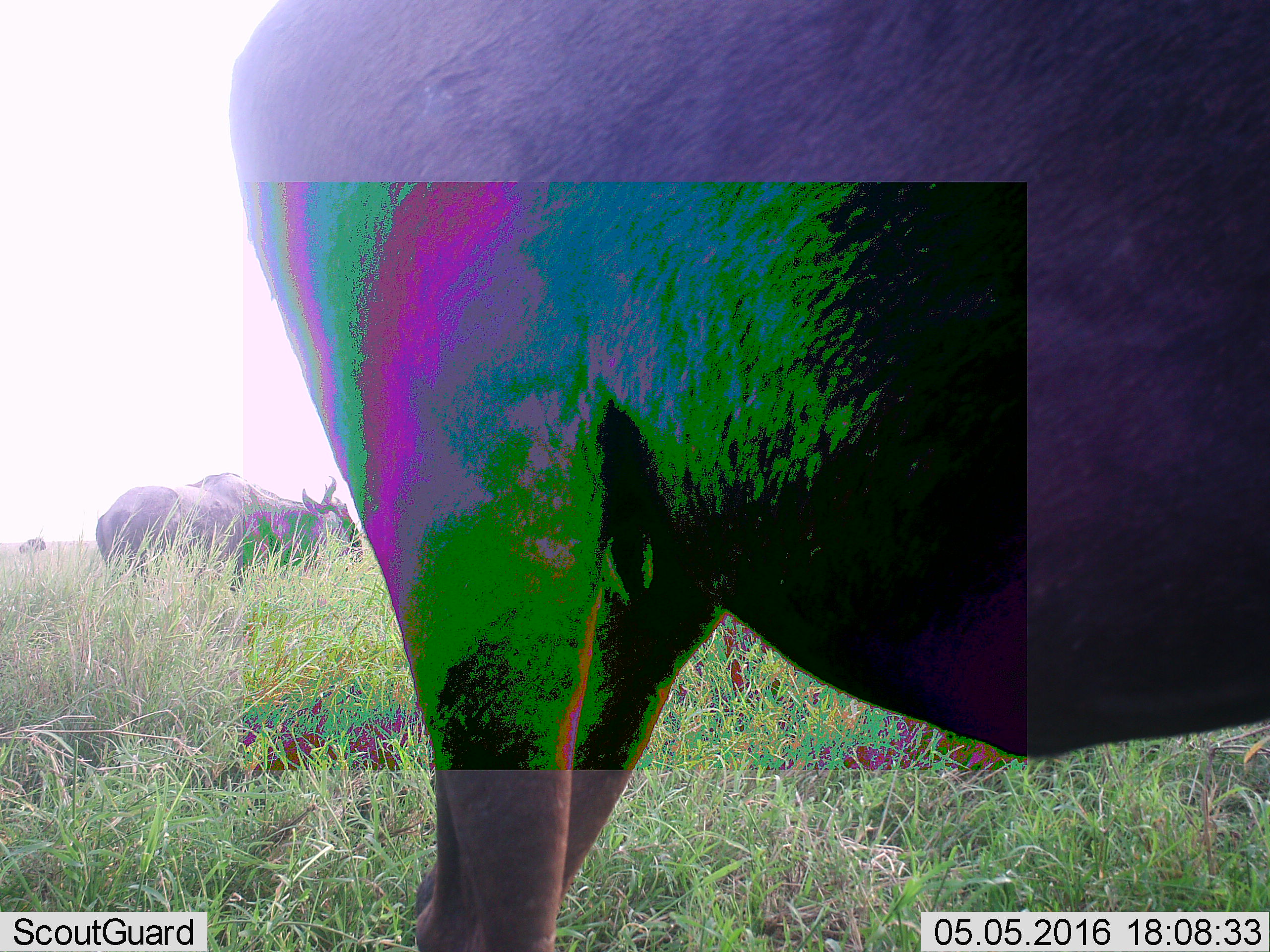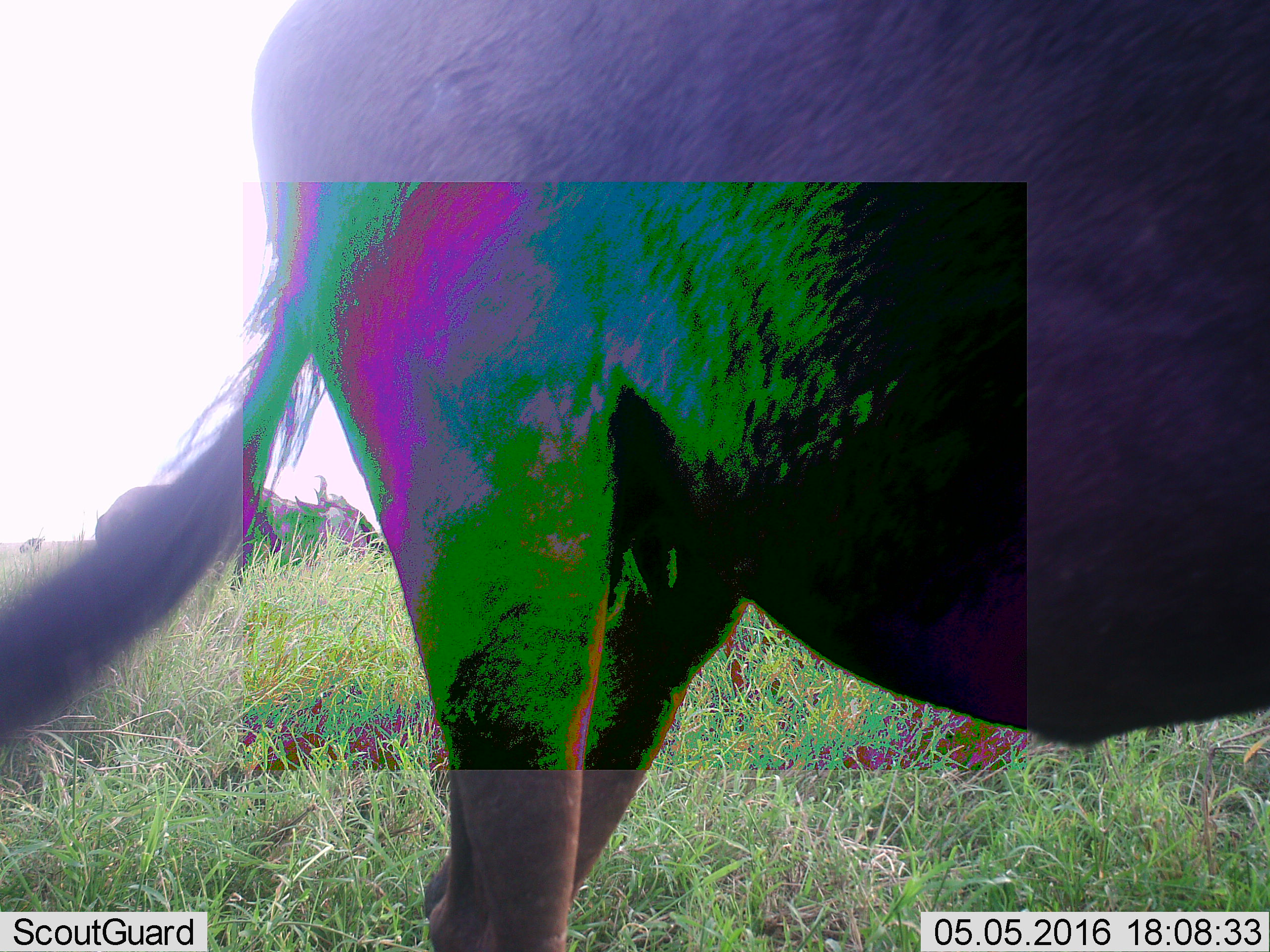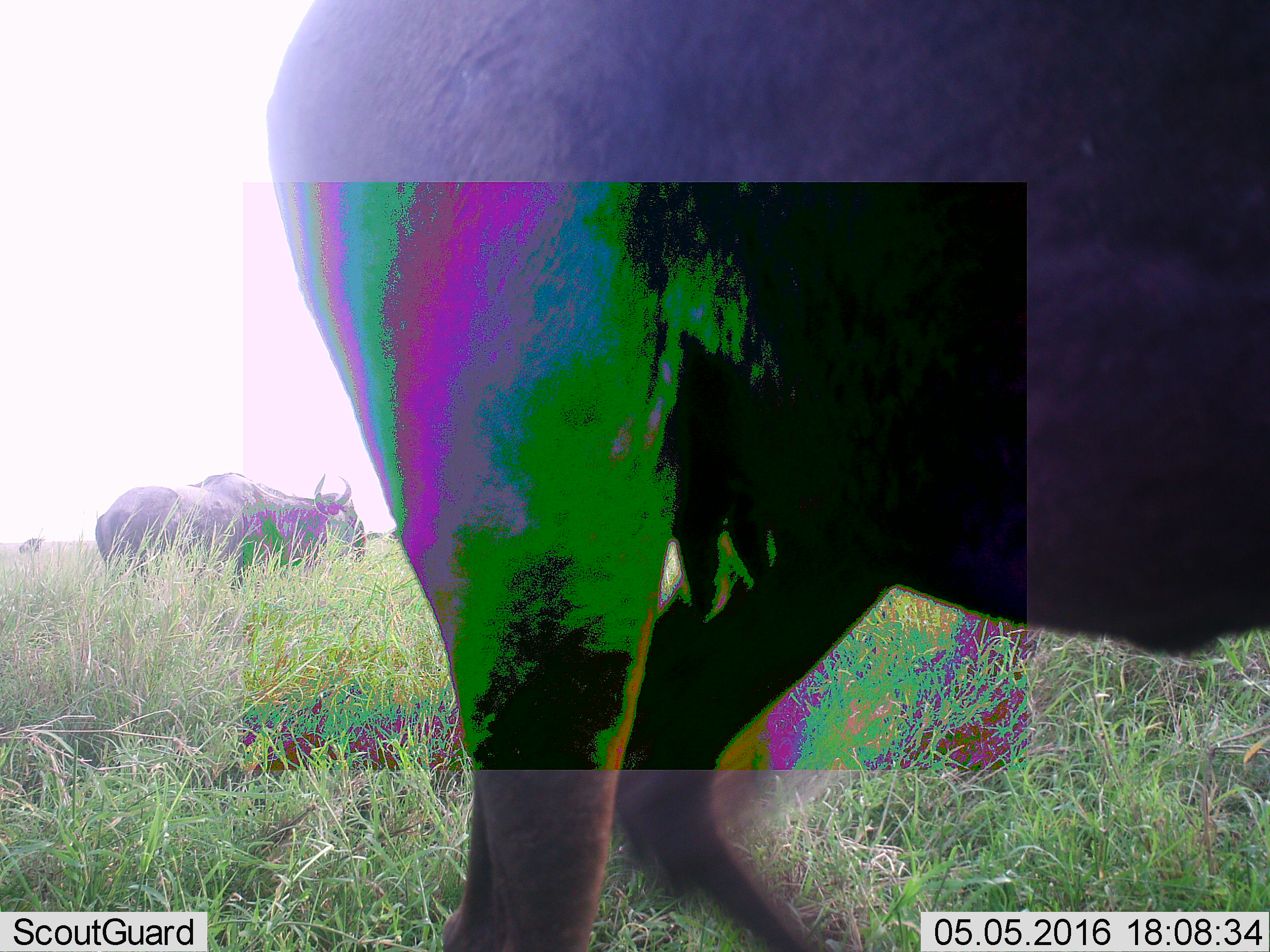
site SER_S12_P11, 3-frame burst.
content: unidentified animal